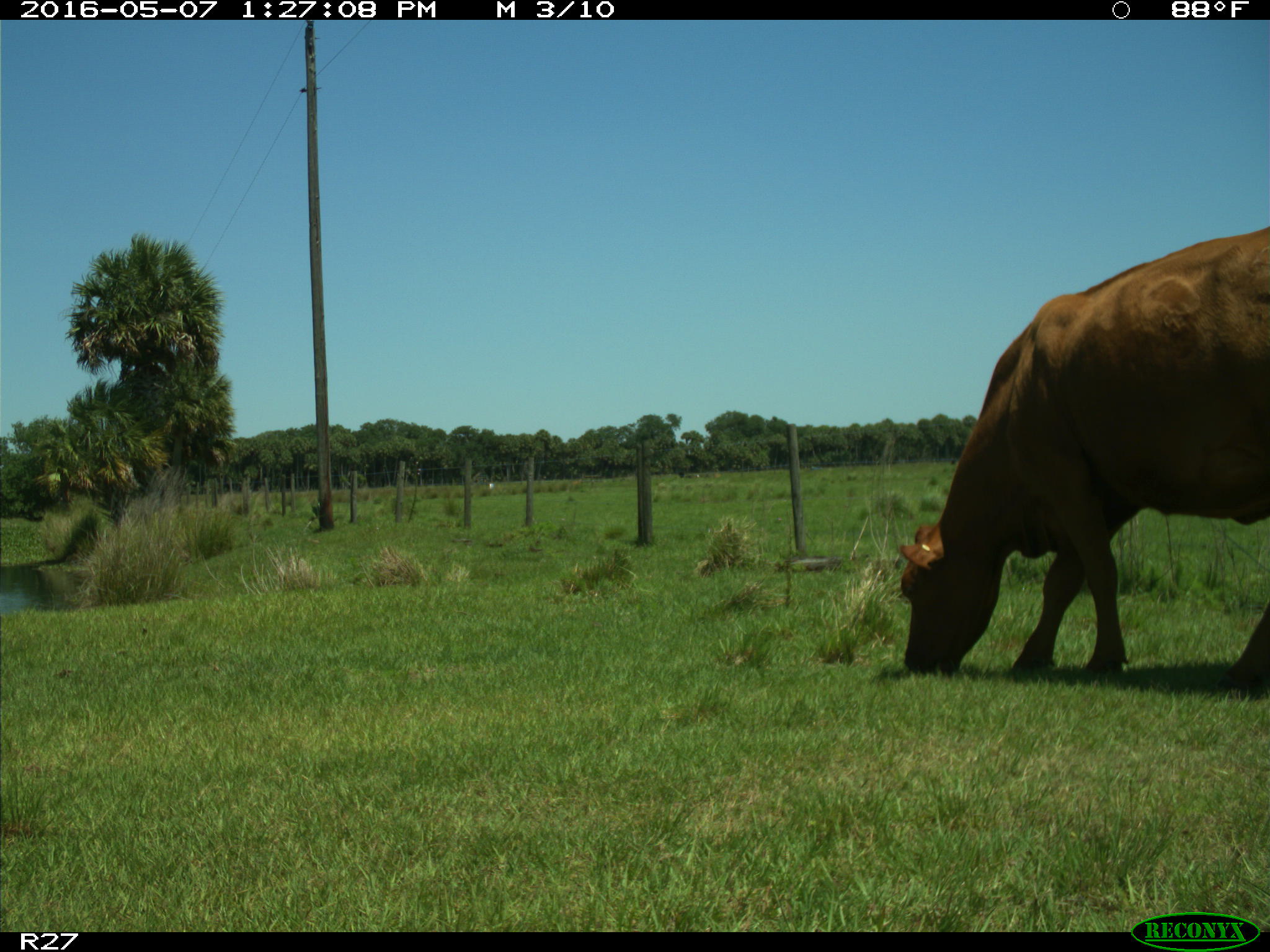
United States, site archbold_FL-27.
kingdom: Animalia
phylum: Chordata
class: Mammalia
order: Artiodactyla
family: Bovidae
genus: Bos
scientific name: Bos taurus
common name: domestic cow